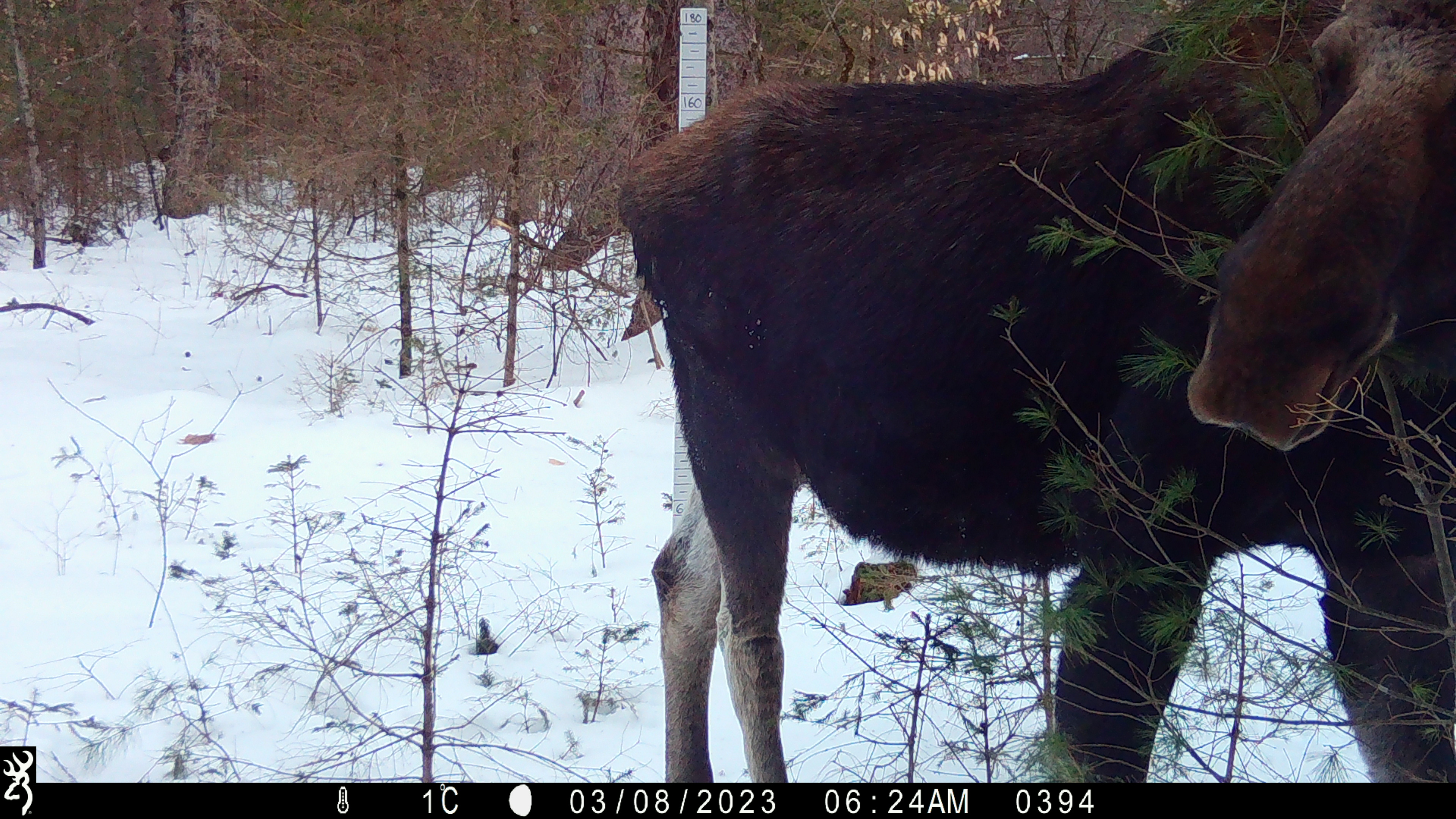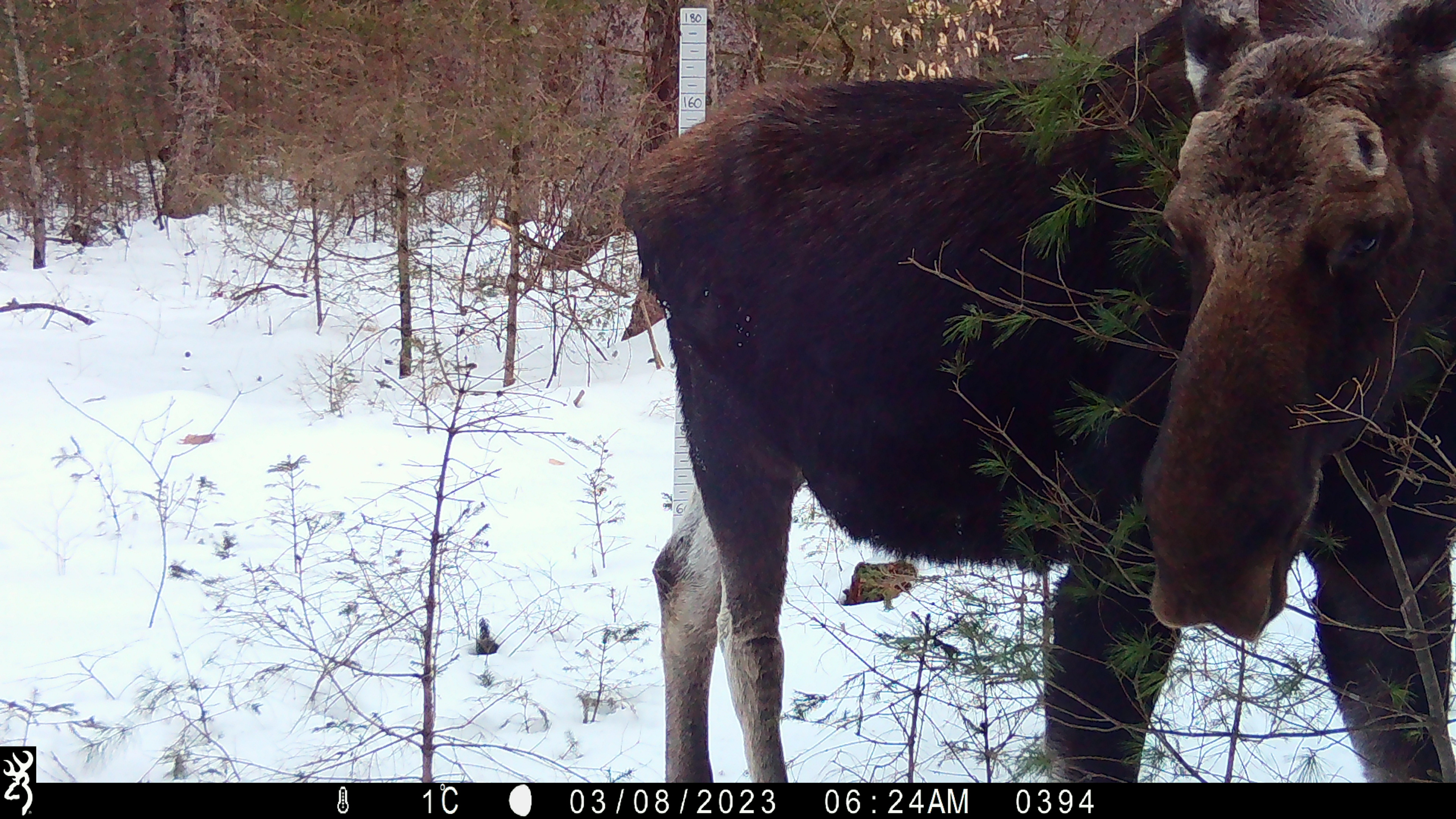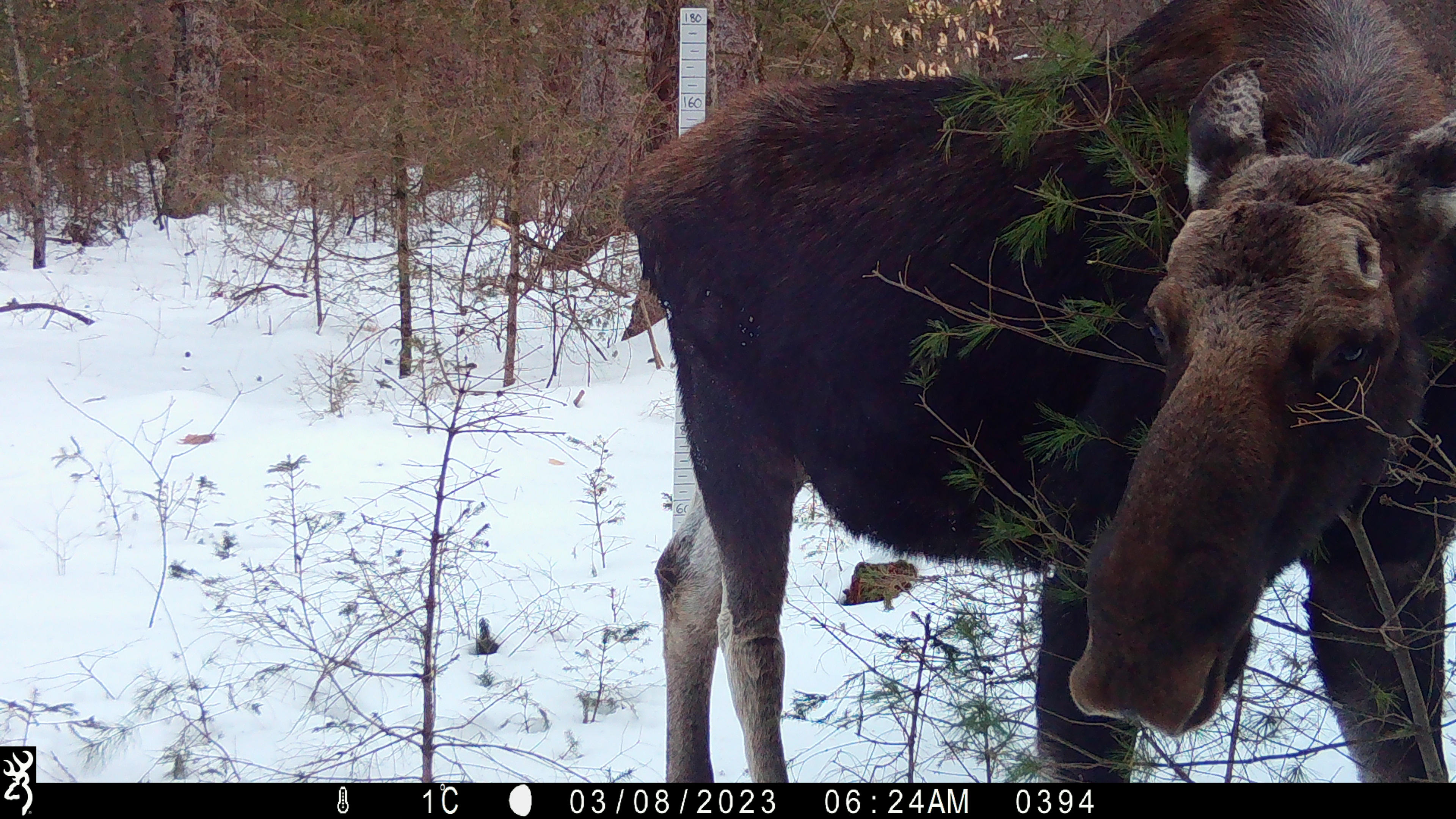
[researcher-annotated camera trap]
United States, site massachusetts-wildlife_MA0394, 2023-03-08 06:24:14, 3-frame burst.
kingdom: Animalia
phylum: Chordata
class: Mammalia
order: Artiodactyla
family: Cervidae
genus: Alces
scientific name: Alces alces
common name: moose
Moose (Alces alces).